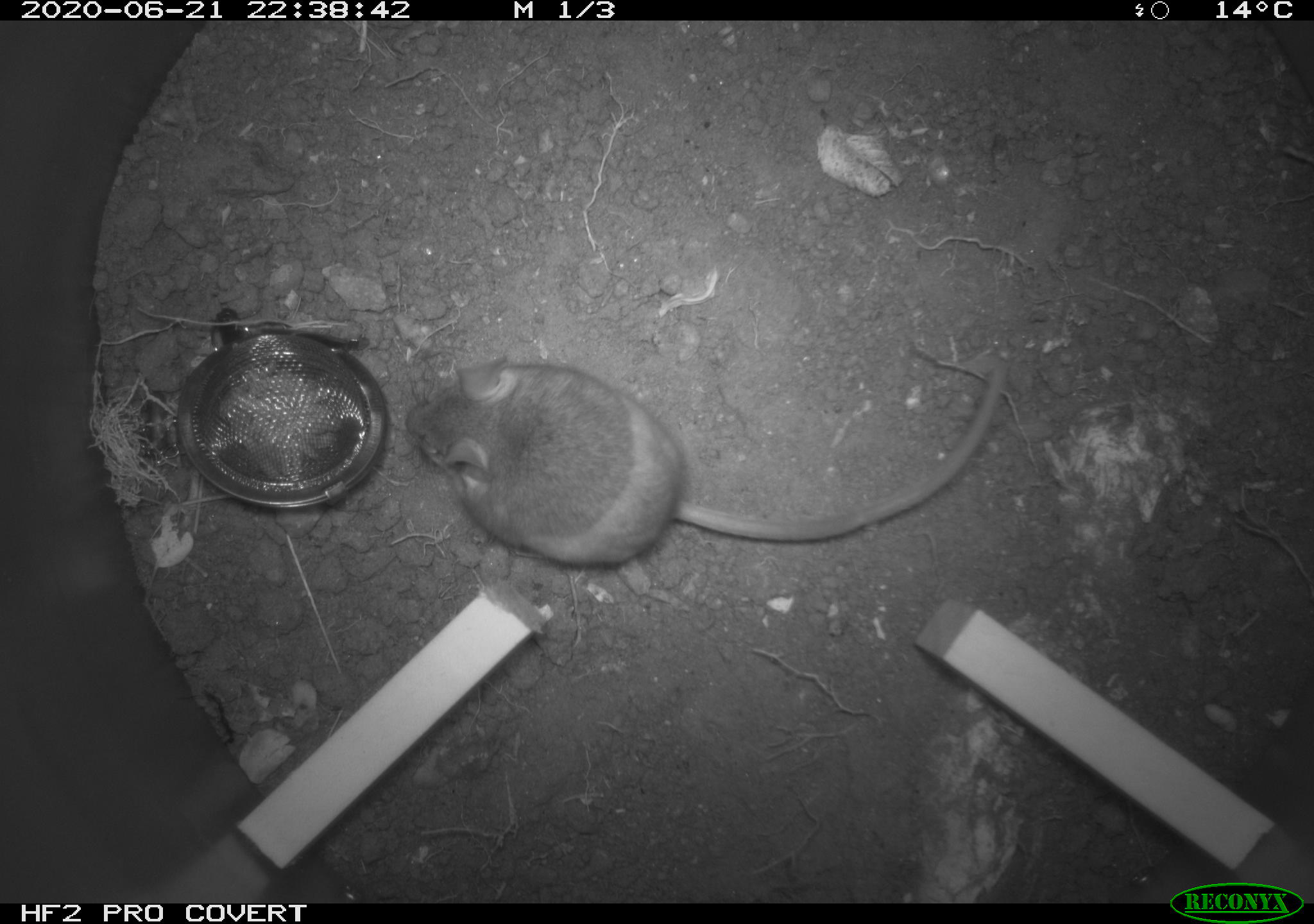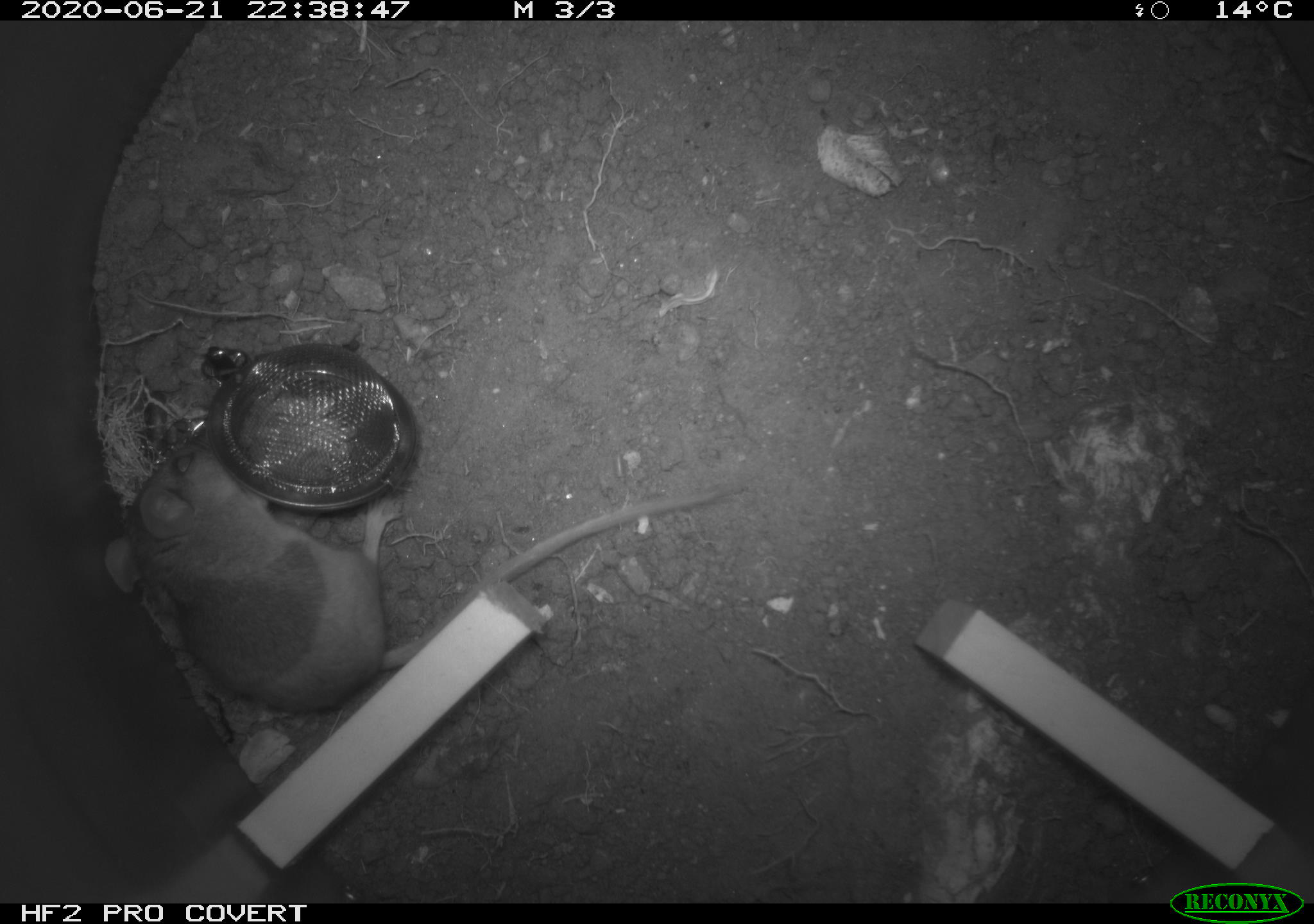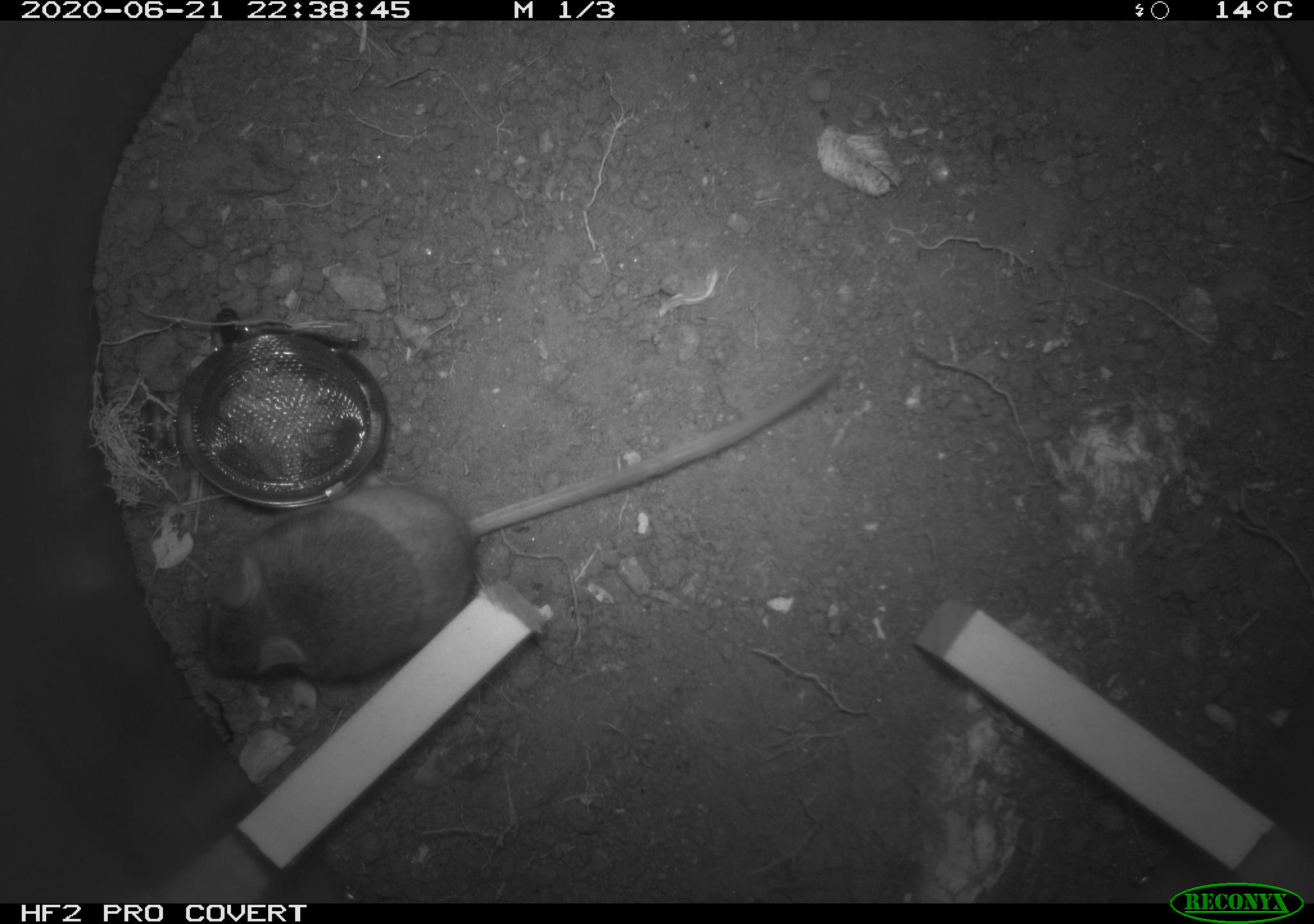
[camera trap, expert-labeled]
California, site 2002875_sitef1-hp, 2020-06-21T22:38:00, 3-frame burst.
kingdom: Animalia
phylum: Chordata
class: Mammalia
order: Rodentia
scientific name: Rodentia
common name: mouse species